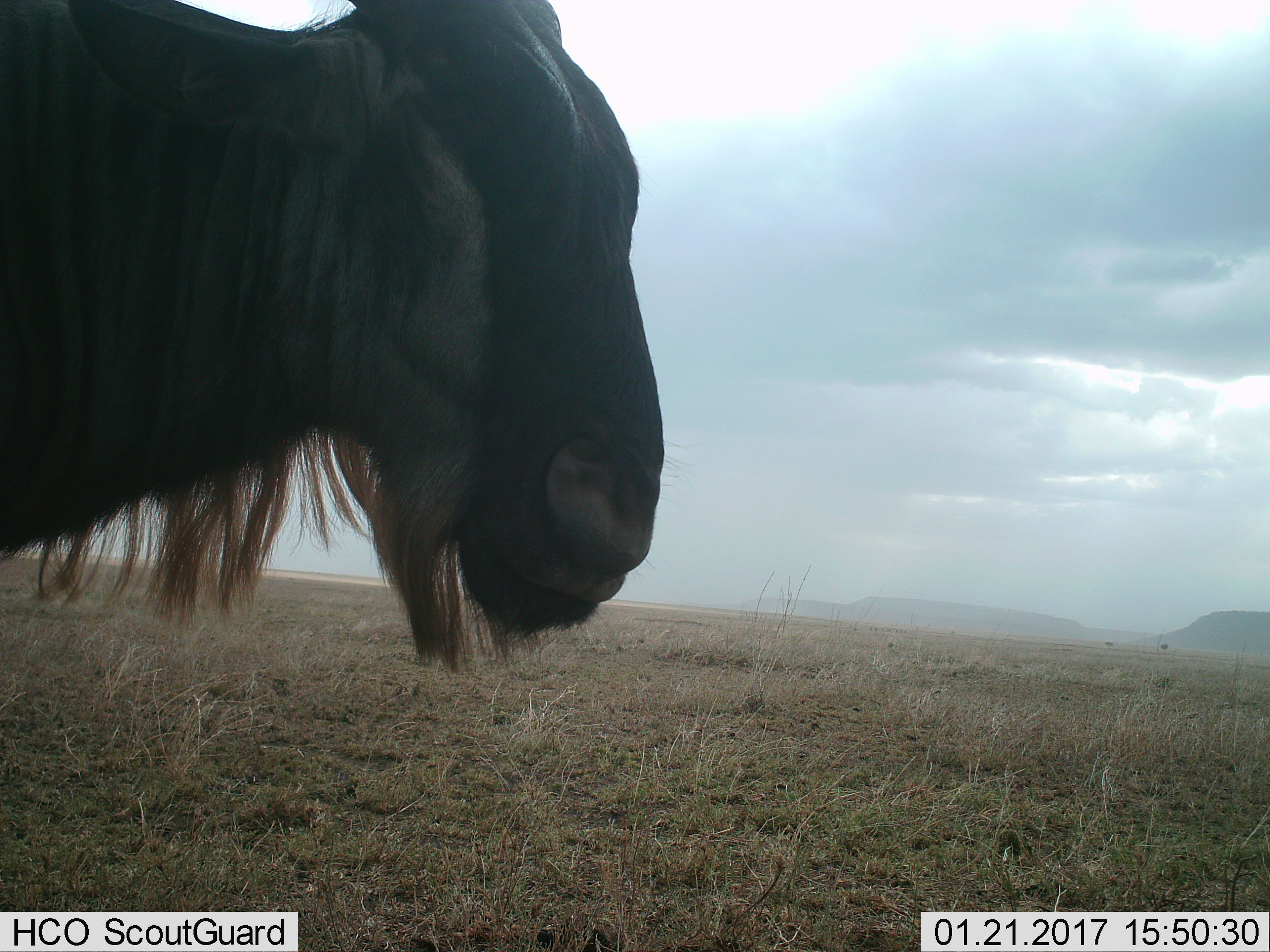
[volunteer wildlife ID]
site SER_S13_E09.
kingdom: Animalia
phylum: Chordata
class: Mammalia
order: Artiodactyla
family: Bovidae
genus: Connochaetes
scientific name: Connochaetes taurinus taurinus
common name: blue wildebeest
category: wildebeestblue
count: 1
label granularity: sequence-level